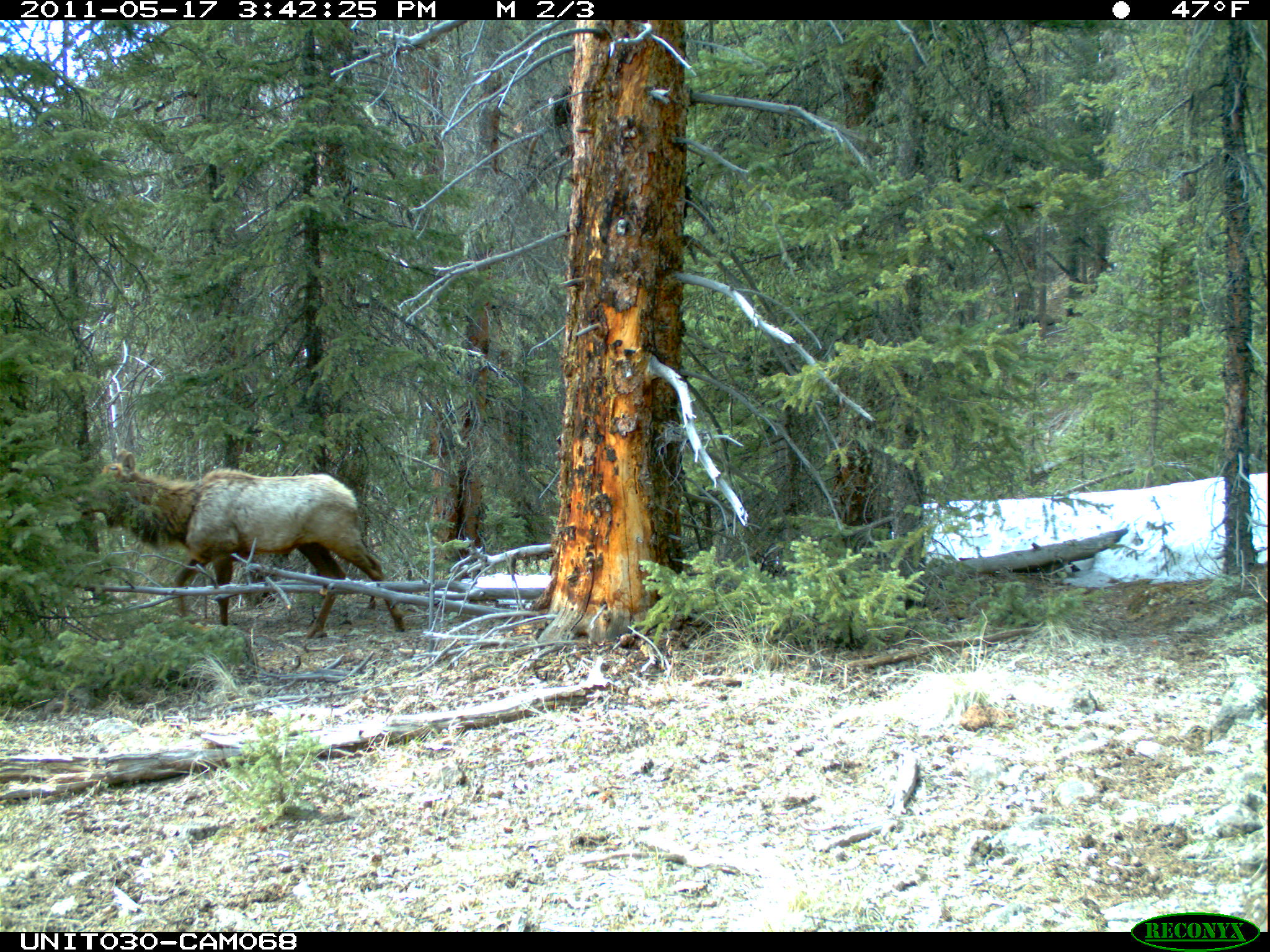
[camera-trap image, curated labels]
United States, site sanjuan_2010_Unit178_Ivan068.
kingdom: Animalia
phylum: Chordata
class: Mammalia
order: Artiodactyla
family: Cervidae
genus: Cervus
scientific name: Cervus elaphus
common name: red deer